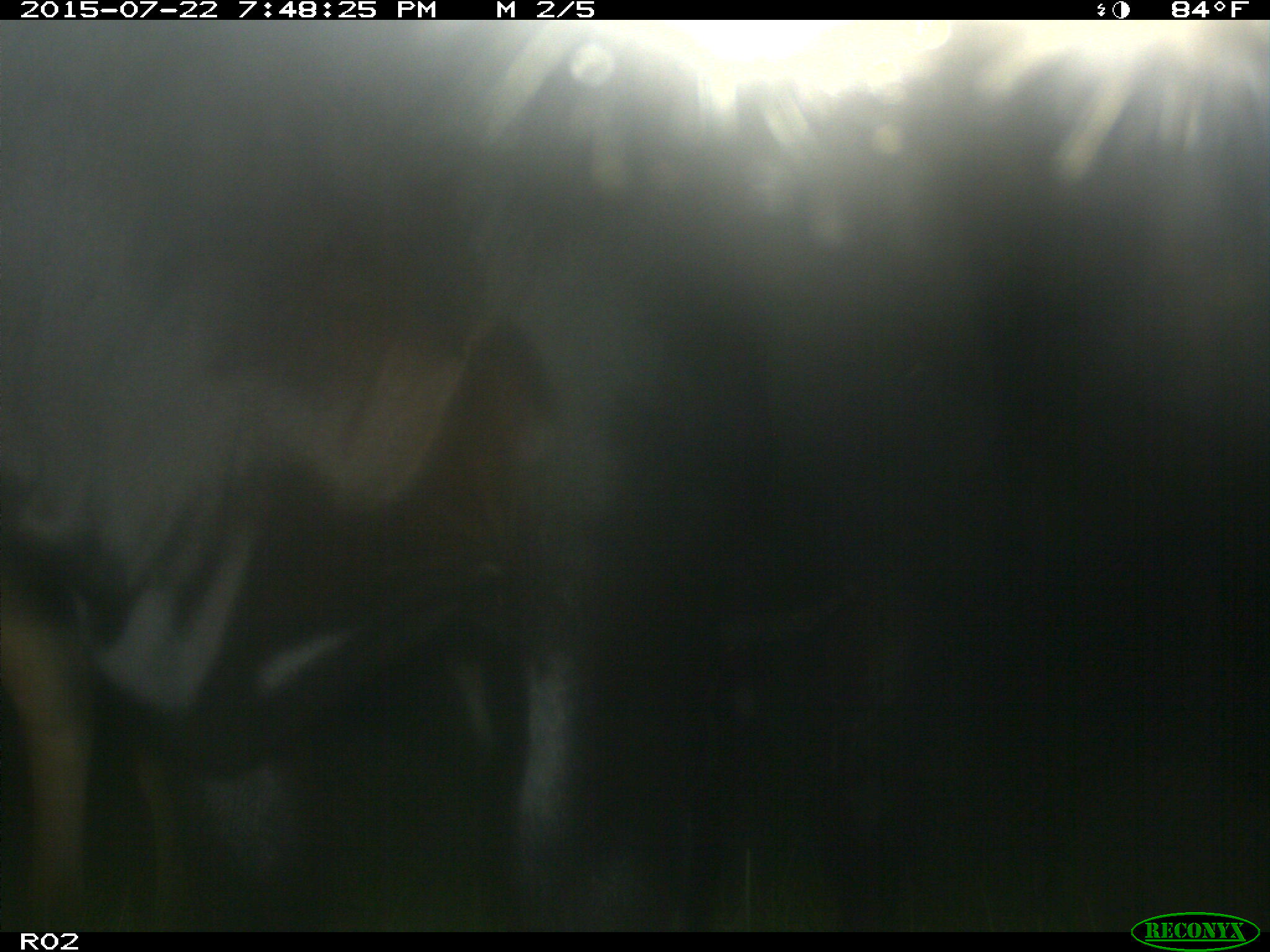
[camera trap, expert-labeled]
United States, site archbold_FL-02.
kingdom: Animalia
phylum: Chordata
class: Mammalia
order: Artiodactyla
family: Bovidae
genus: Bos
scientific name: Bos taurus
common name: domestic cow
Bos taurus (domestic cow).